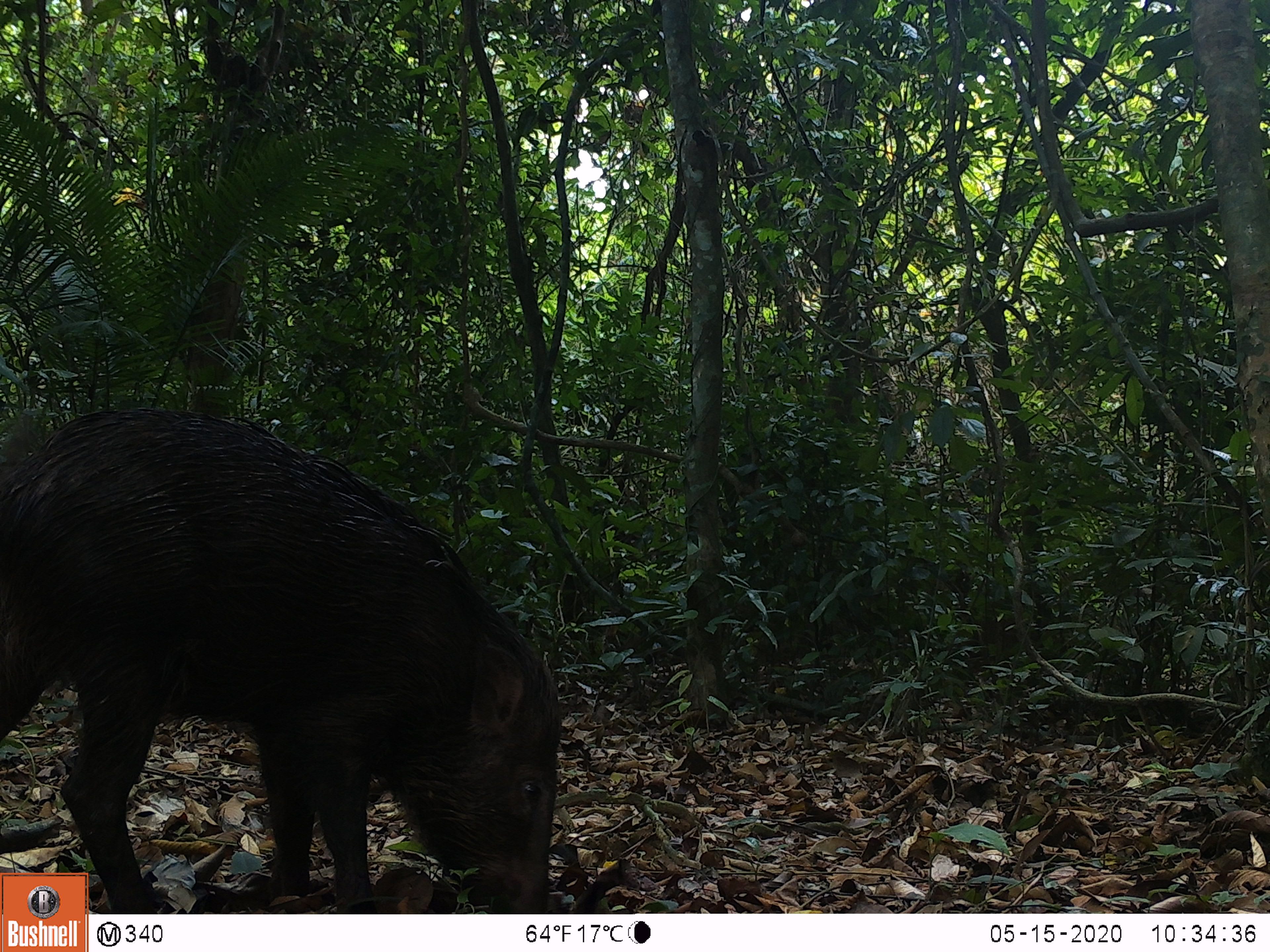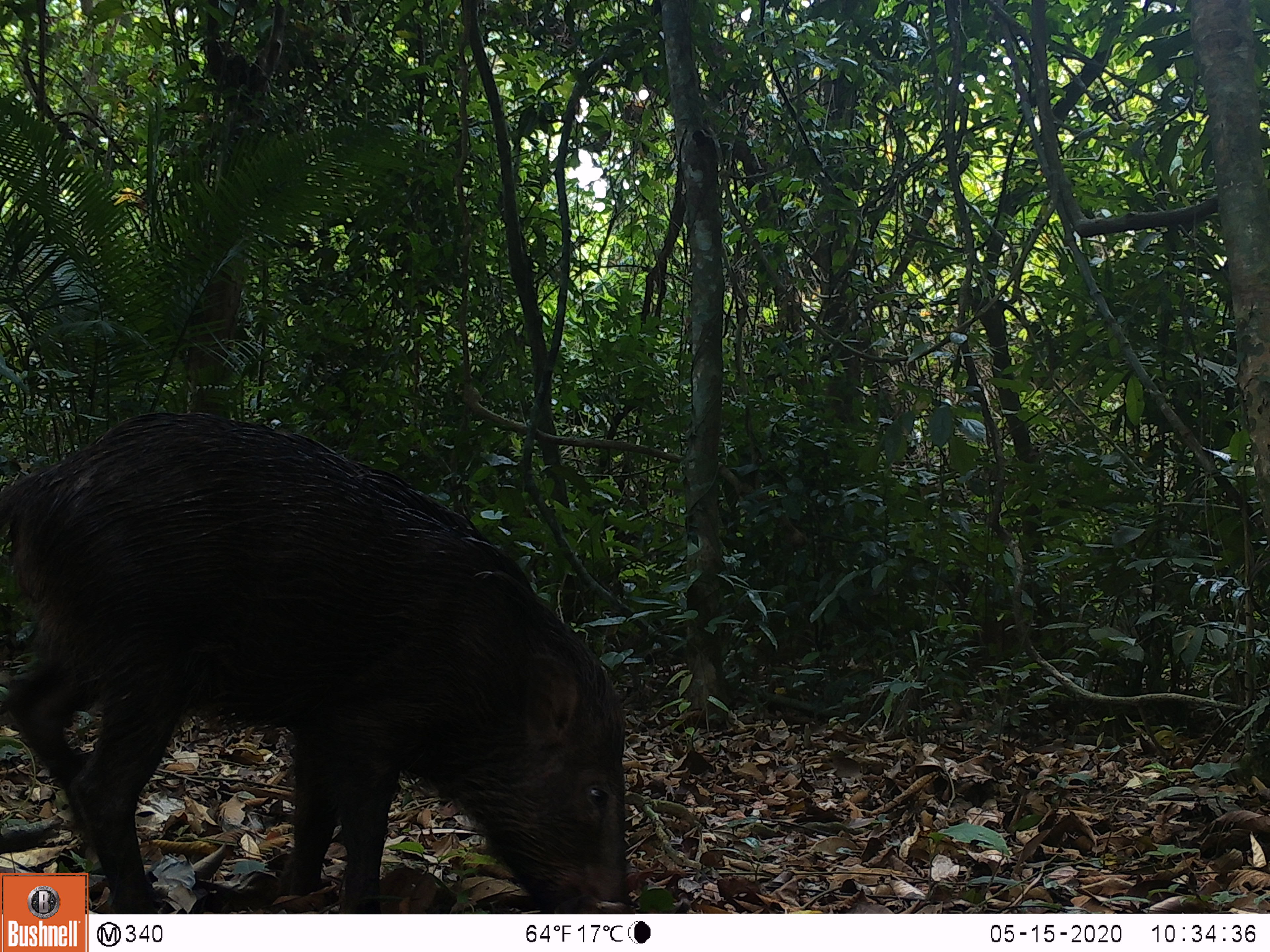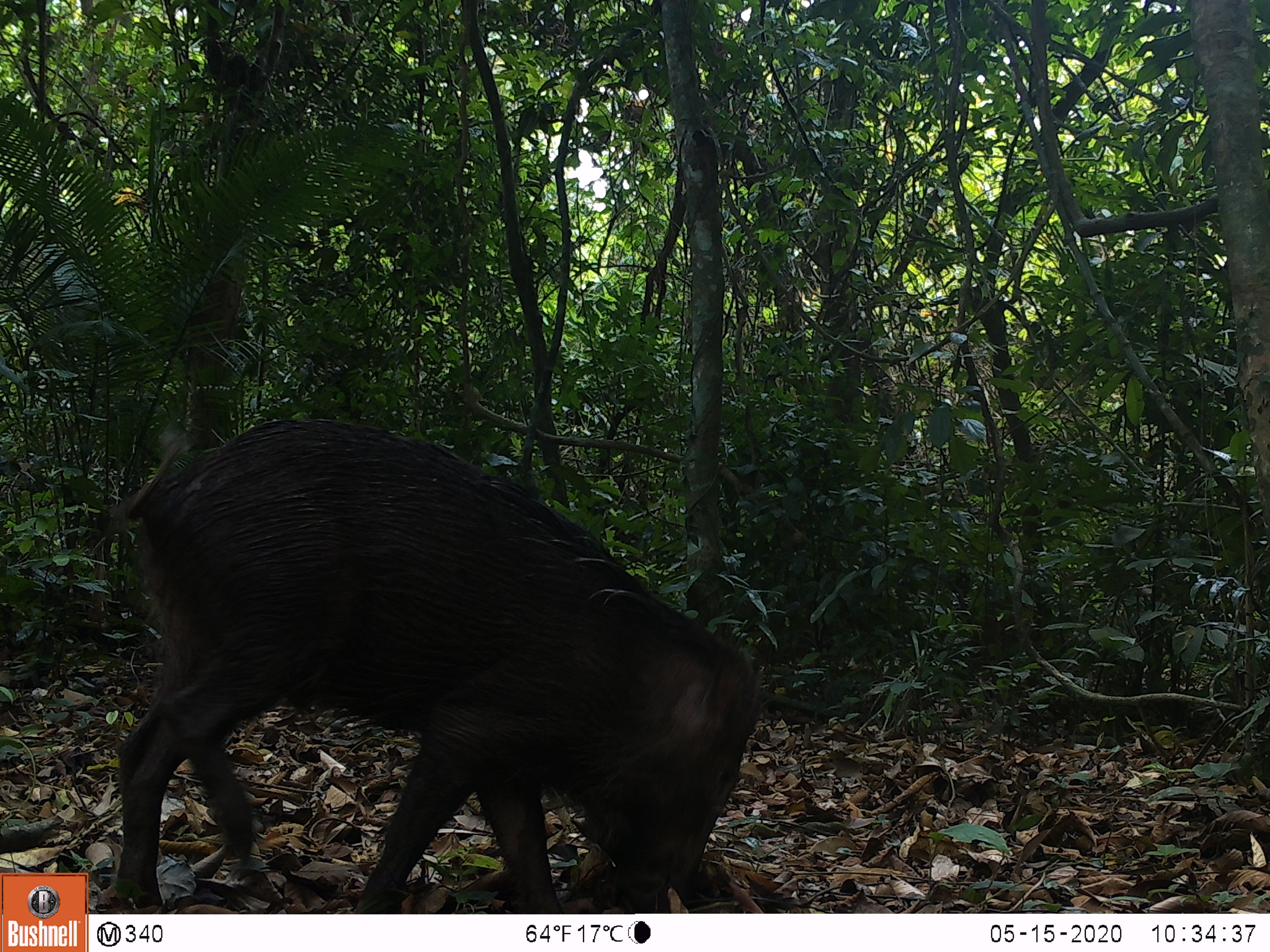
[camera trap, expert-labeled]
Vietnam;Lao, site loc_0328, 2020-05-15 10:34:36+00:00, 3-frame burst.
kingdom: Animalia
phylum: Chordata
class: Mammalia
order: Artiodactyla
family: Suidae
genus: Sus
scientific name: Sus scrofa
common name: eurasian wild pig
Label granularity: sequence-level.